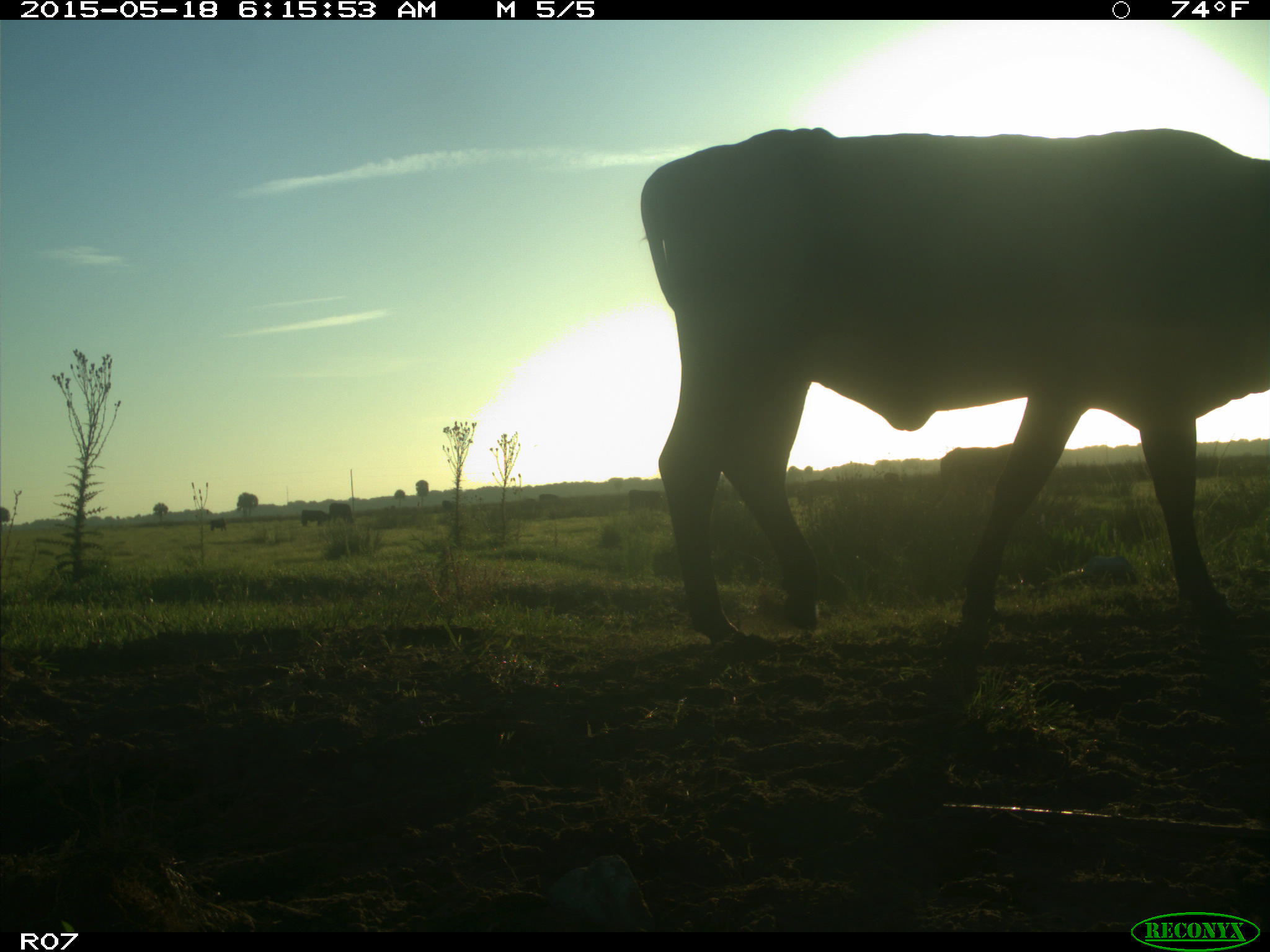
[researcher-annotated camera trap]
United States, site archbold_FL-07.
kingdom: Animalia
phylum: Chordata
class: Mammalia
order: Artiodactyla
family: Bovidae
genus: Bos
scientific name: Bos taurus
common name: domestic cow